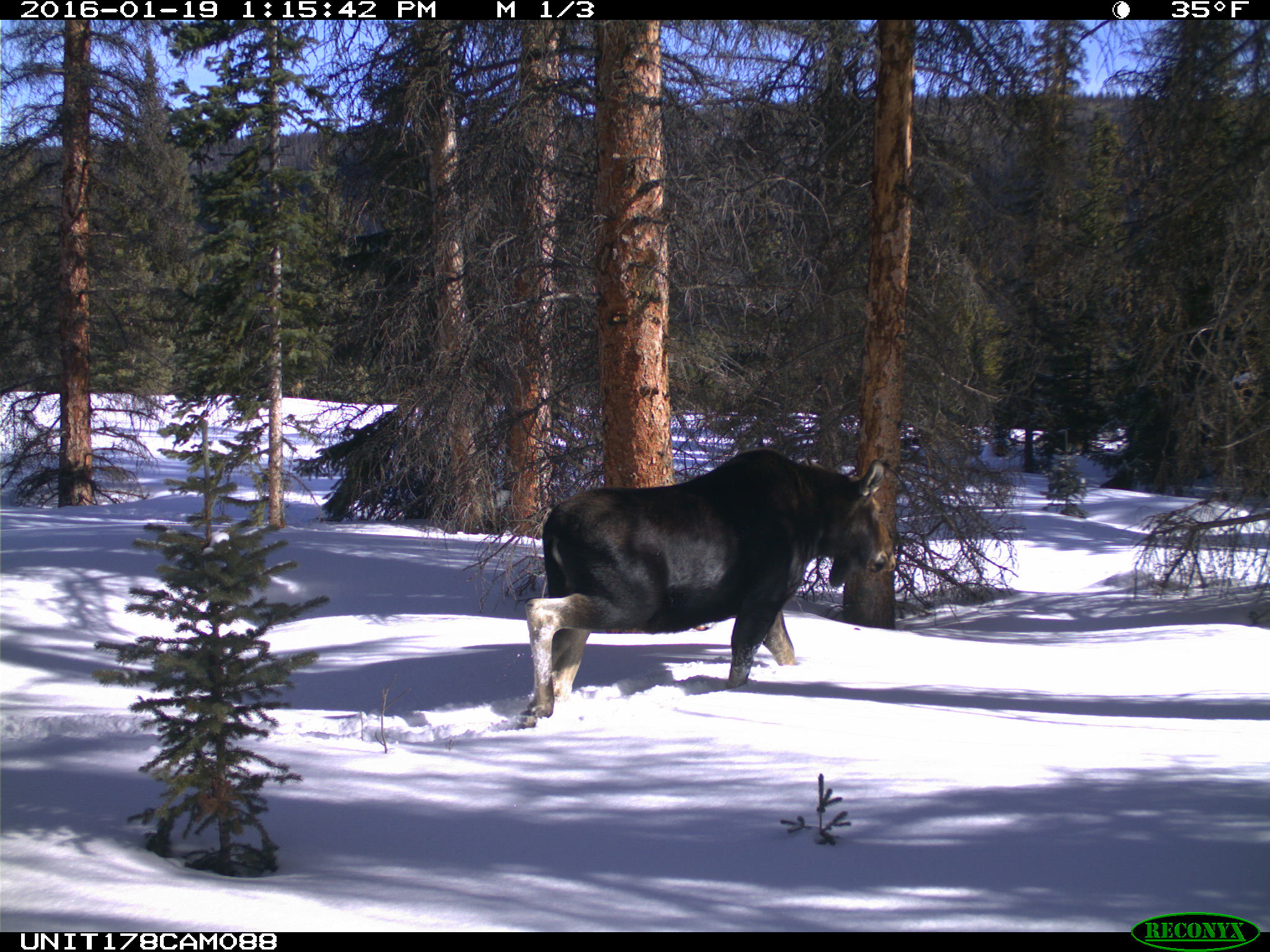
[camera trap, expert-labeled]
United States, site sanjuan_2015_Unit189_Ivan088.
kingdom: Animalia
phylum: Chordata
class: Mammalia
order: Artiodactyla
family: Cervidae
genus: Alces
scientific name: Alces alces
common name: moose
Alces alces (moose).